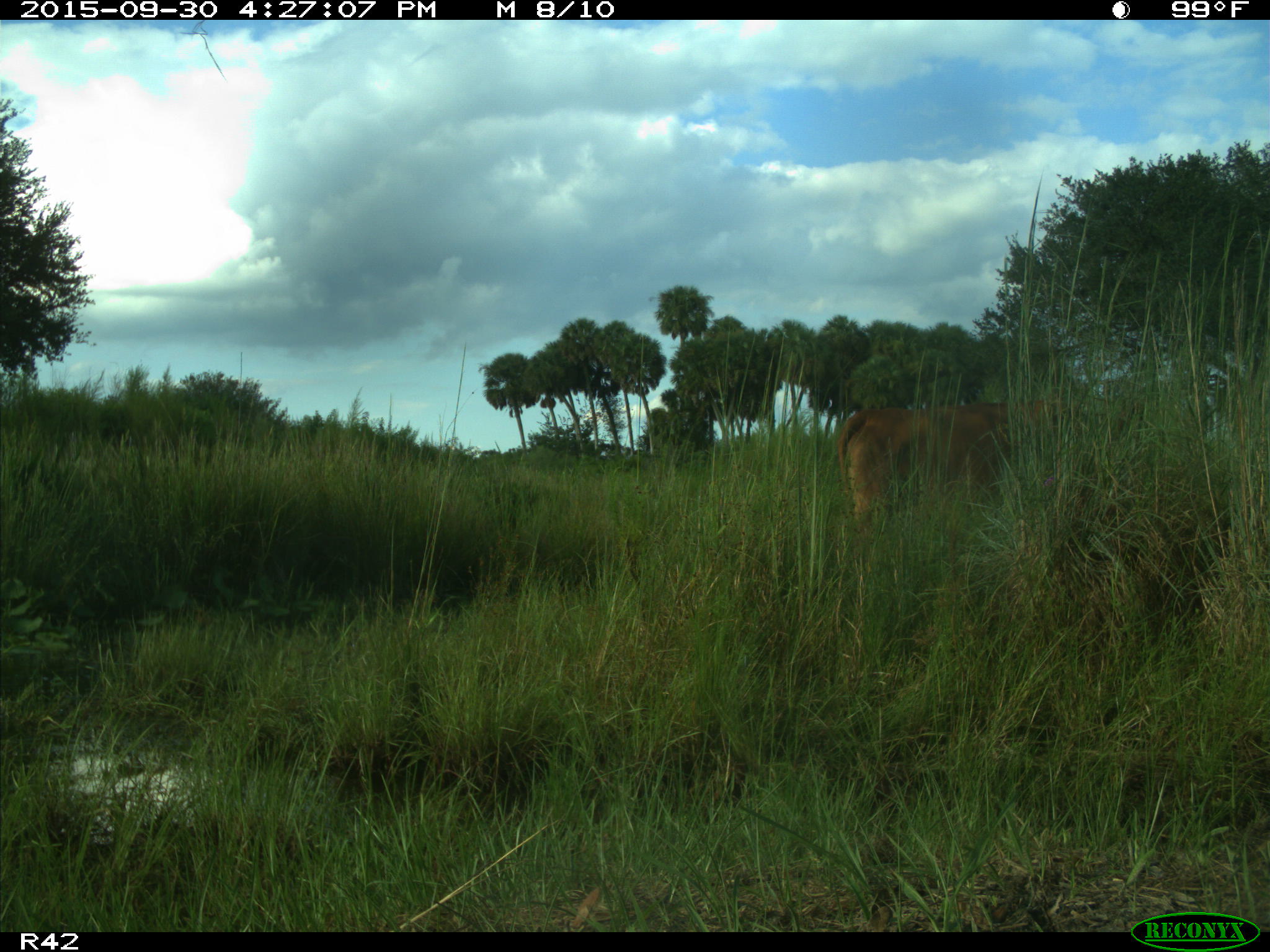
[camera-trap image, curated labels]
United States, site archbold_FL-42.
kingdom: Animalia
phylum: Chordata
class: Mammalia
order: Artiodactyla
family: Bovidae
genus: Bos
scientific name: Bos taurus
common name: domestic cow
Bos taurus (domestic cow).